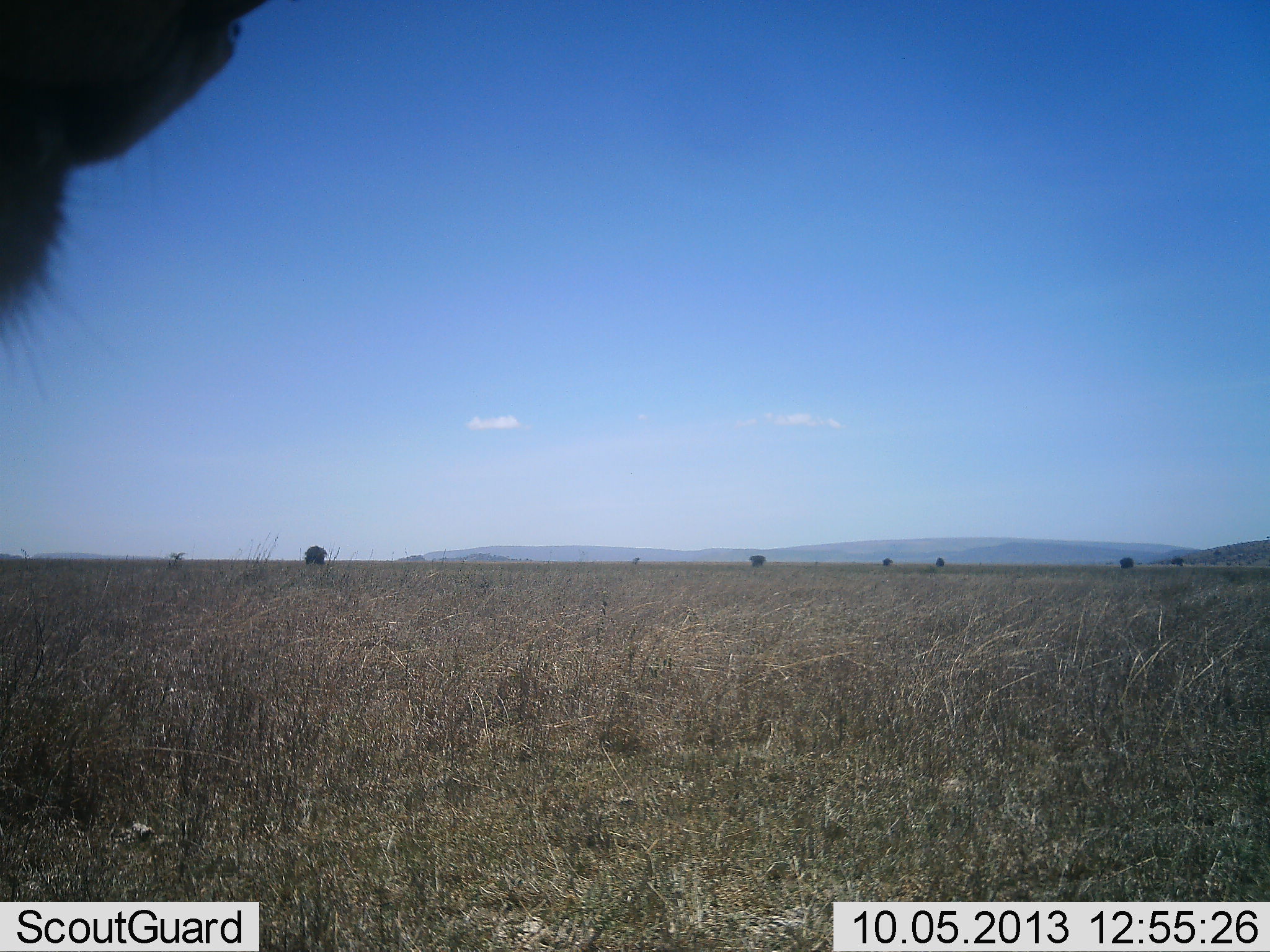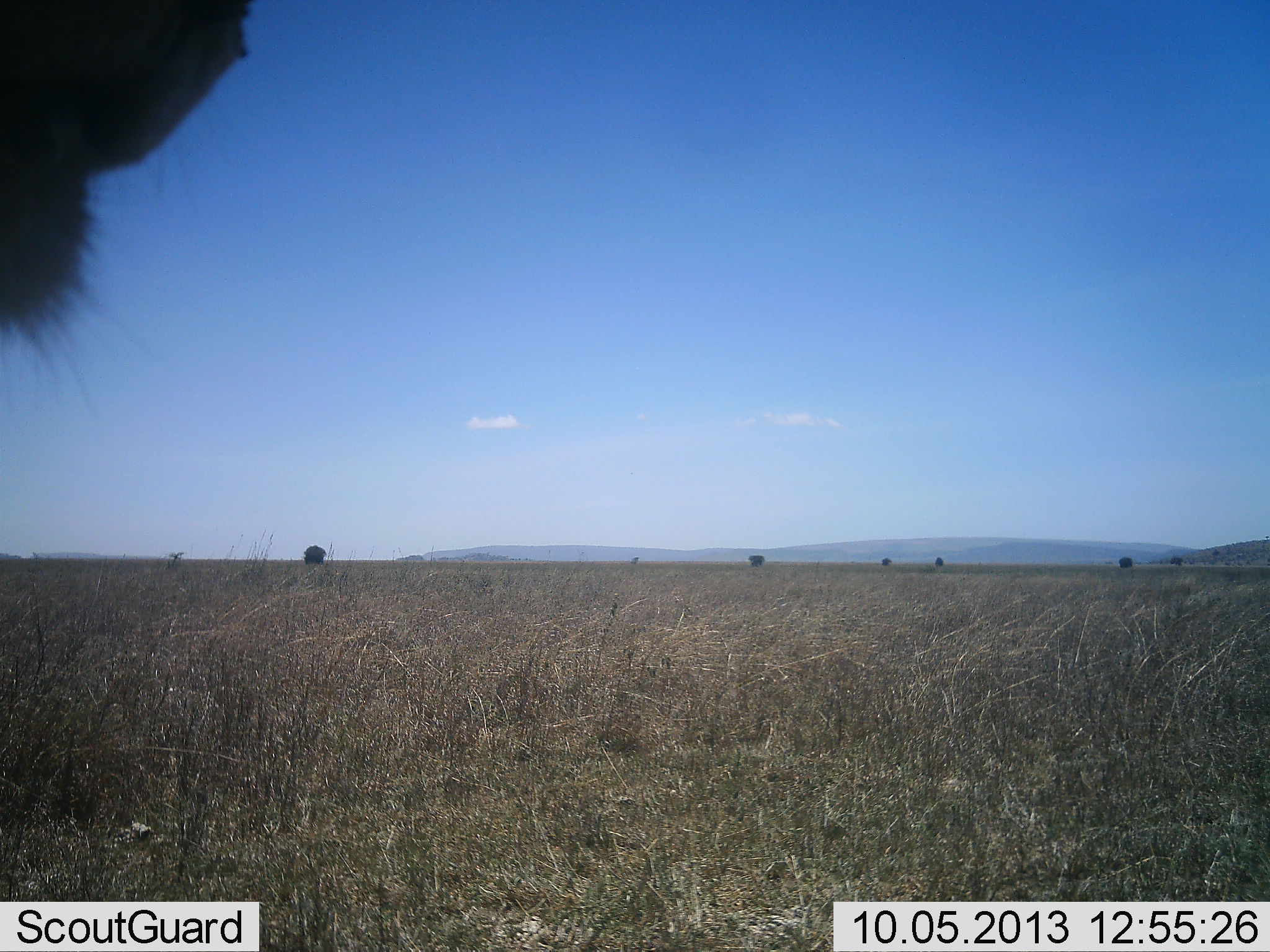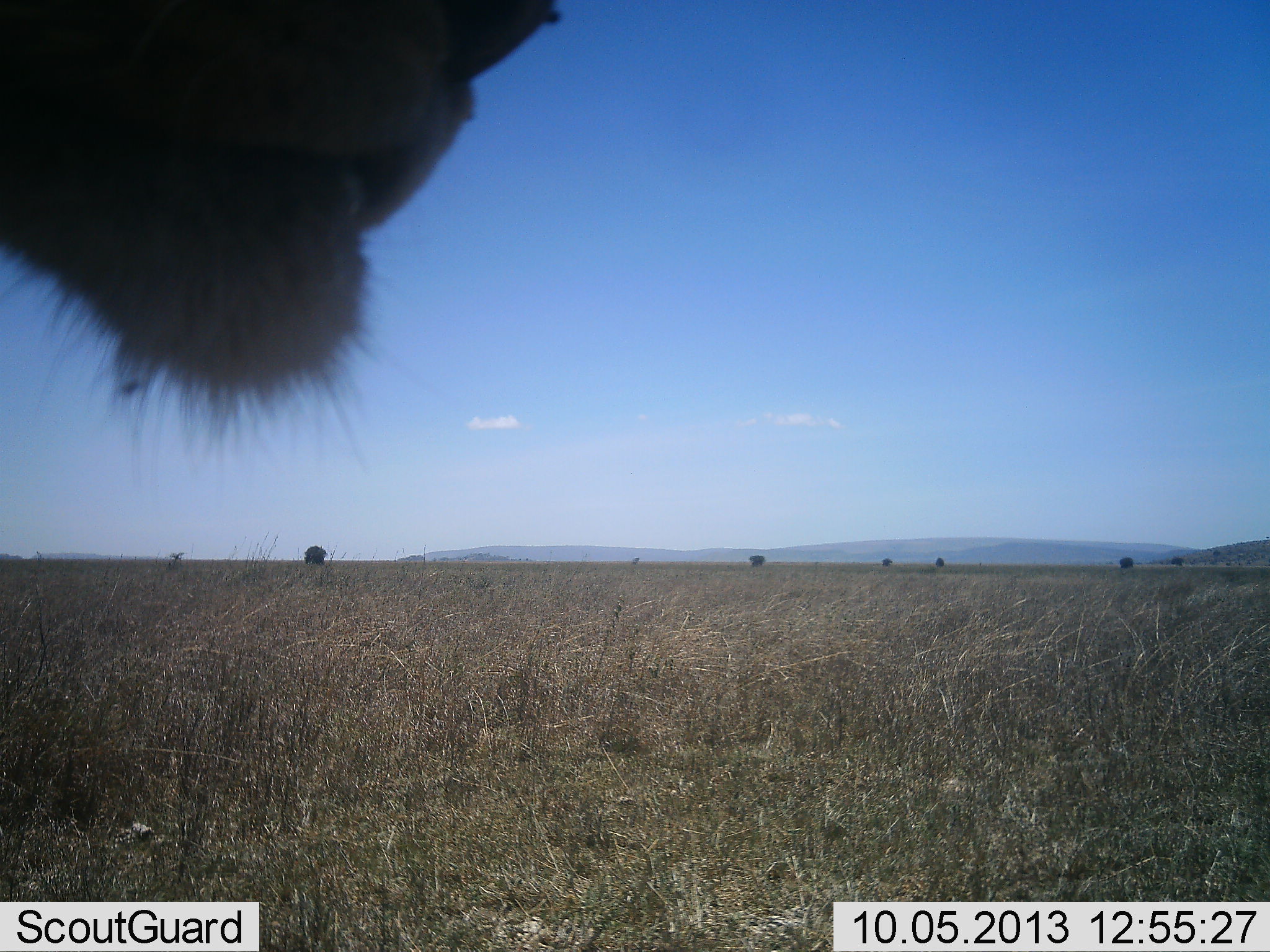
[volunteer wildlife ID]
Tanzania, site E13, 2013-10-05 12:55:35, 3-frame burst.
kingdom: Animalia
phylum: Chordata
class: Mammalia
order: Carnivora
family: Felidae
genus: Panthera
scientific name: Panthera leo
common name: lion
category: lionfemale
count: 1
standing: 64%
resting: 7%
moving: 29%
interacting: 0%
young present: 0%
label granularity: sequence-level